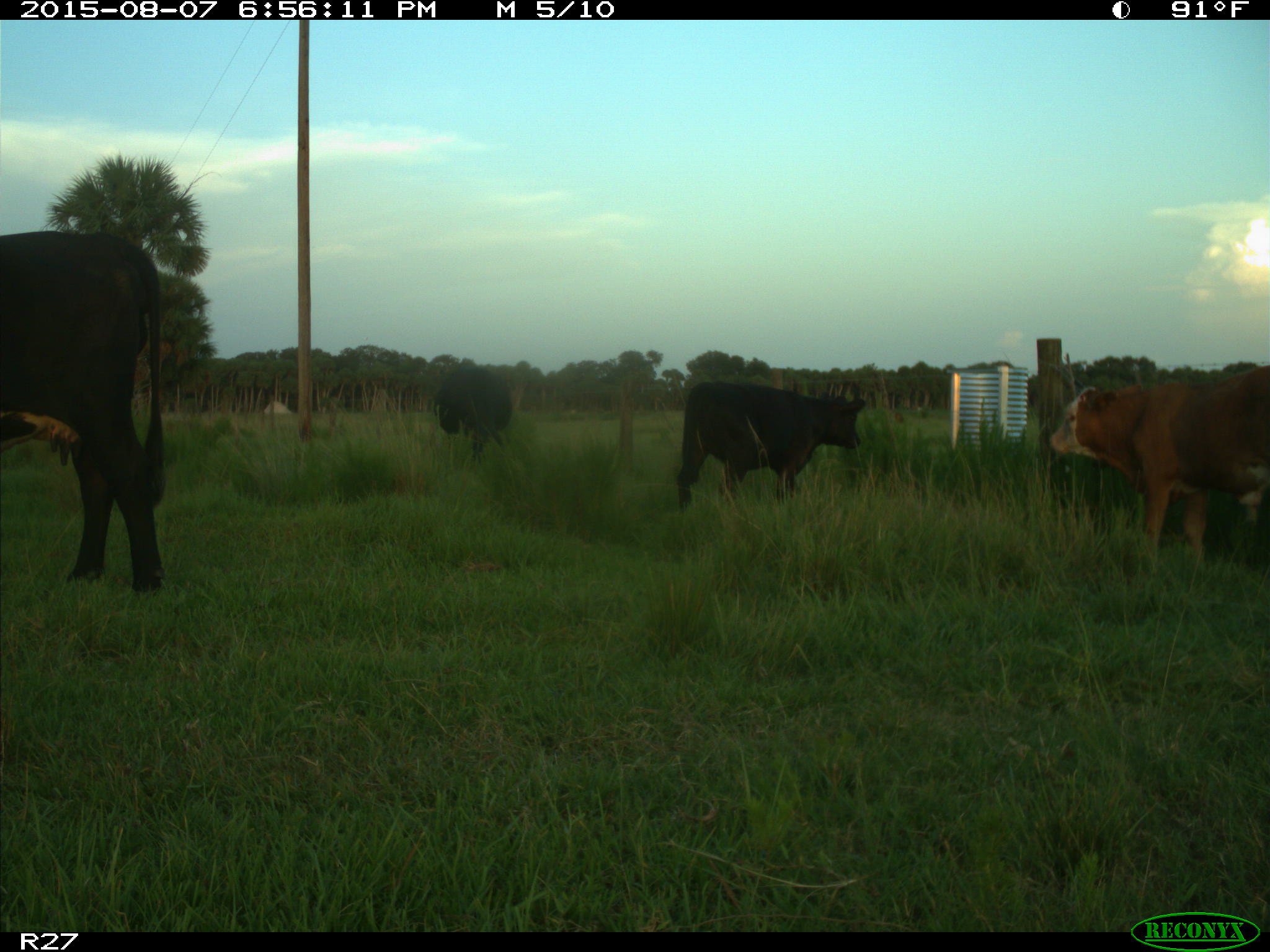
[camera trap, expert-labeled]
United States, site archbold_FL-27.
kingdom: Animalia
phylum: Chordata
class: Mammalia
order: Artiodactyla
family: Bovidae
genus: Bos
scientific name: Bos taurus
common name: domestic cow